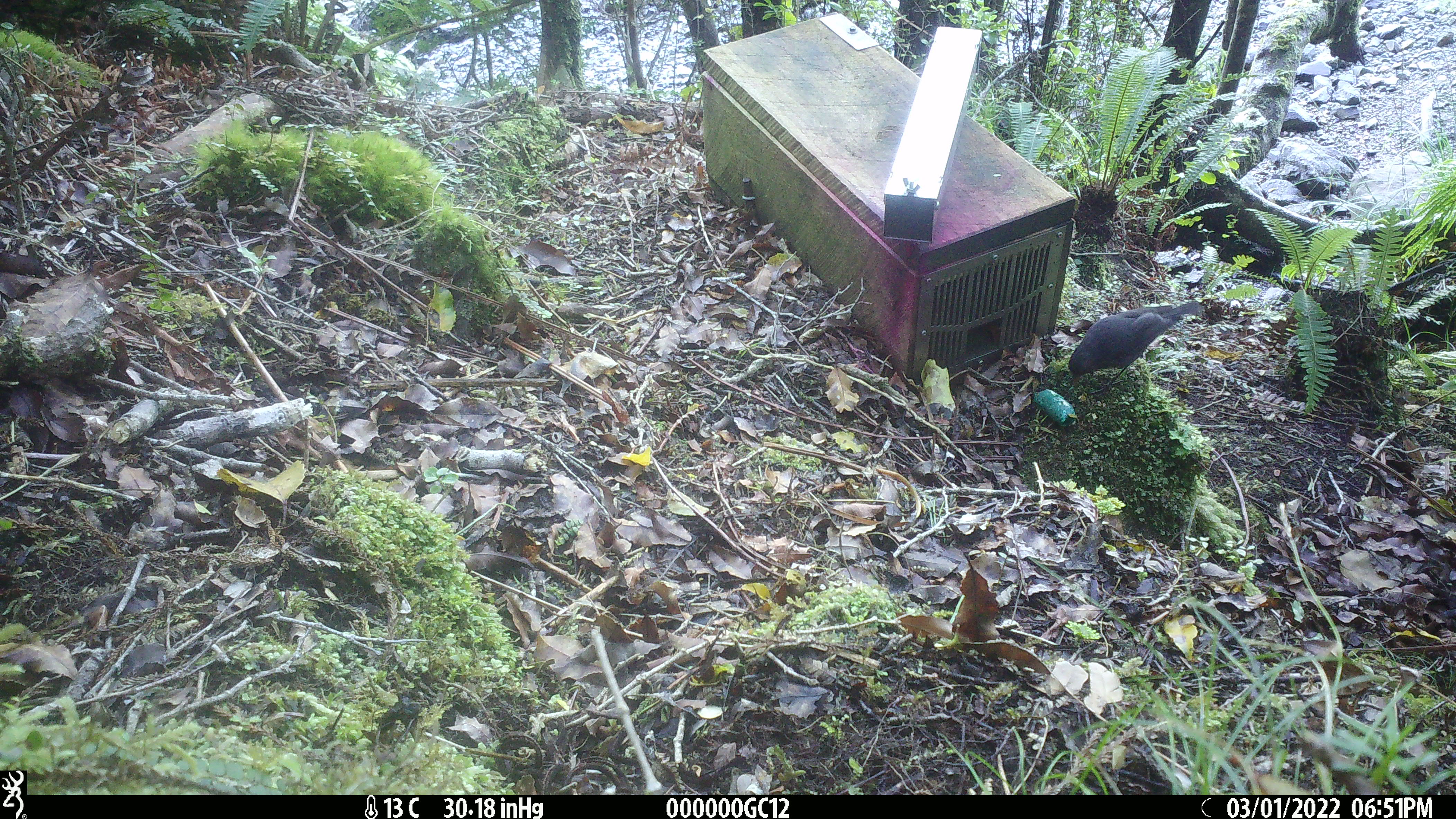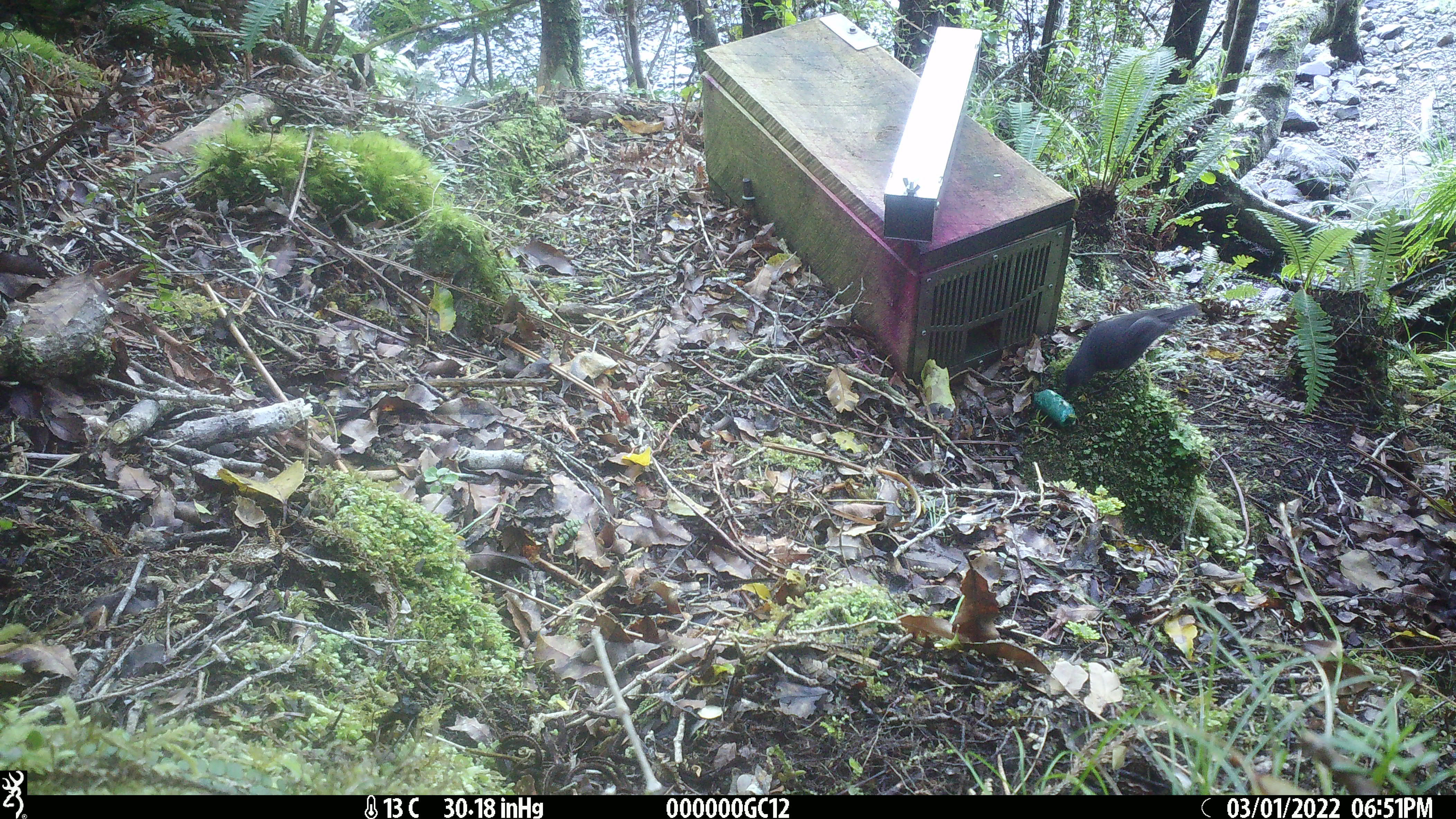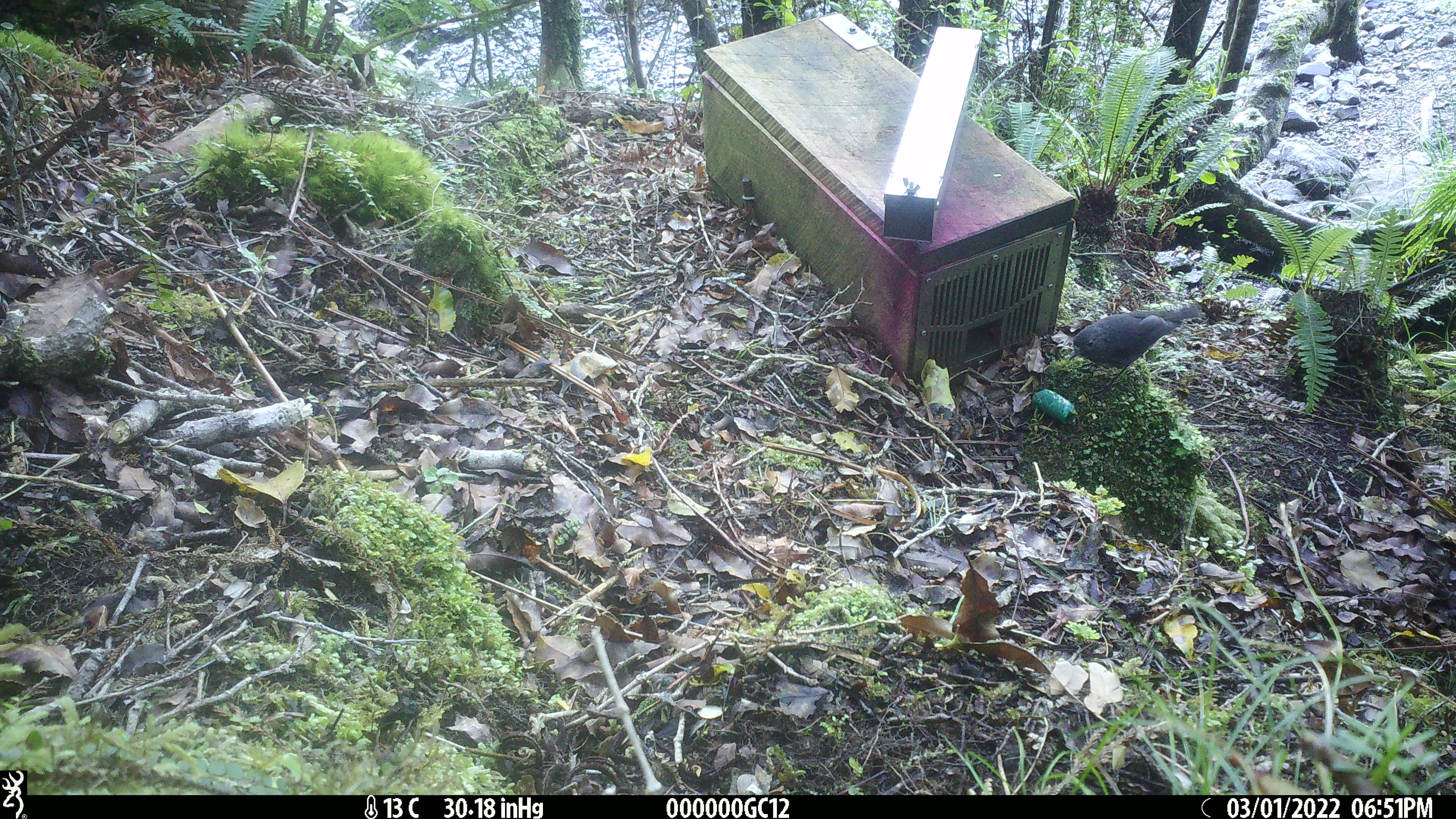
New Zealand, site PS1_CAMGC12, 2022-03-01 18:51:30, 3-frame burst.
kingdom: Animalia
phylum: Chordata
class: Aves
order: Passeriformes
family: Petroicidae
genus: Petroica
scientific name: Petroica australis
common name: new zealand robin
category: robin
Robin (new zealand robin) (Petroica australis).